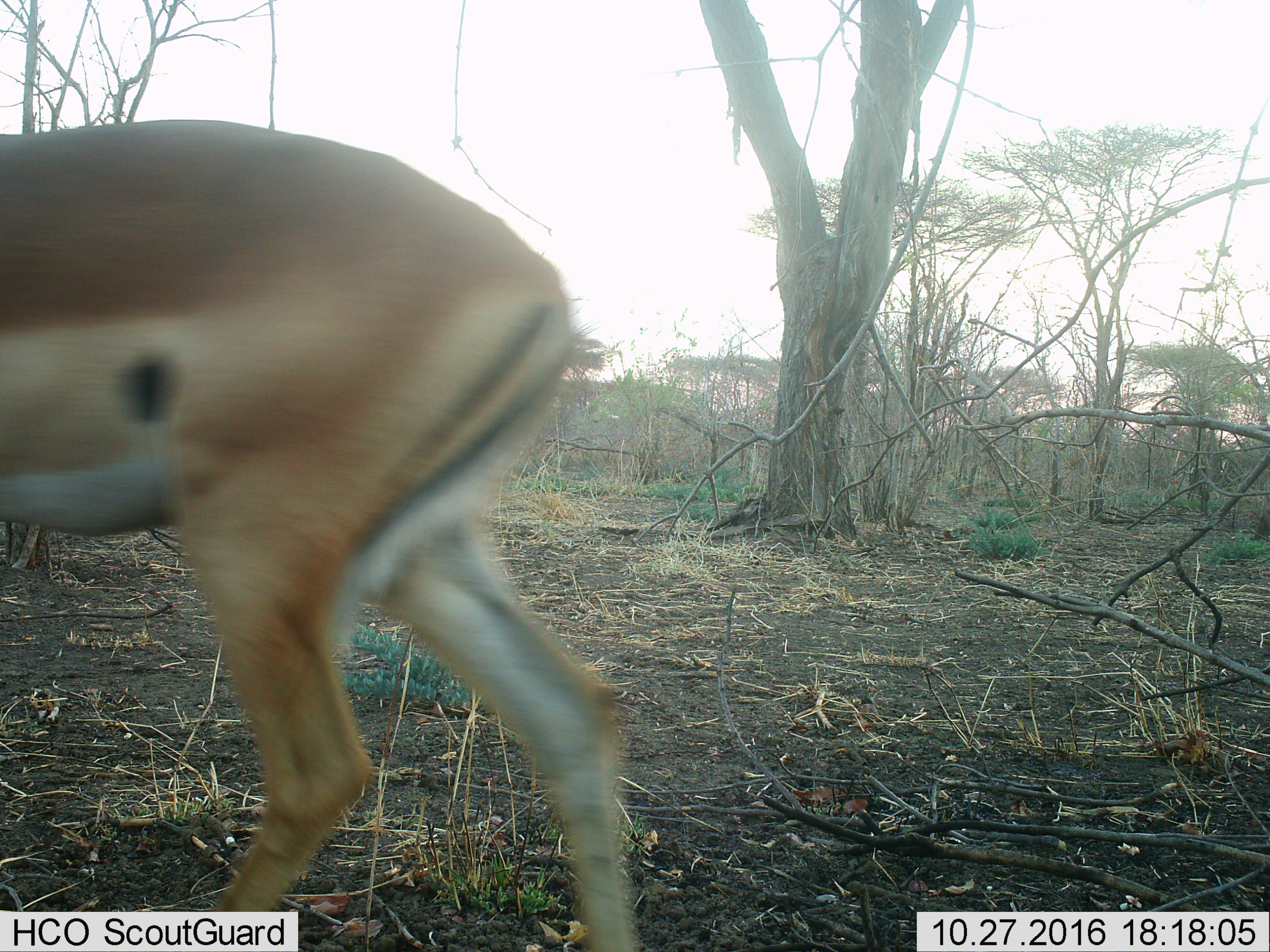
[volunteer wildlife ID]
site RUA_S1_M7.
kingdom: Animalia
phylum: Chordata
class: Mammalia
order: Artiodactyla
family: Bovidae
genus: Aepyceros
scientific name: Aepyceros melampus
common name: impala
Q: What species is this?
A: Impala (Aepyceros melampus).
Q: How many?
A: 1.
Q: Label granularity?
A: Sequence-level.